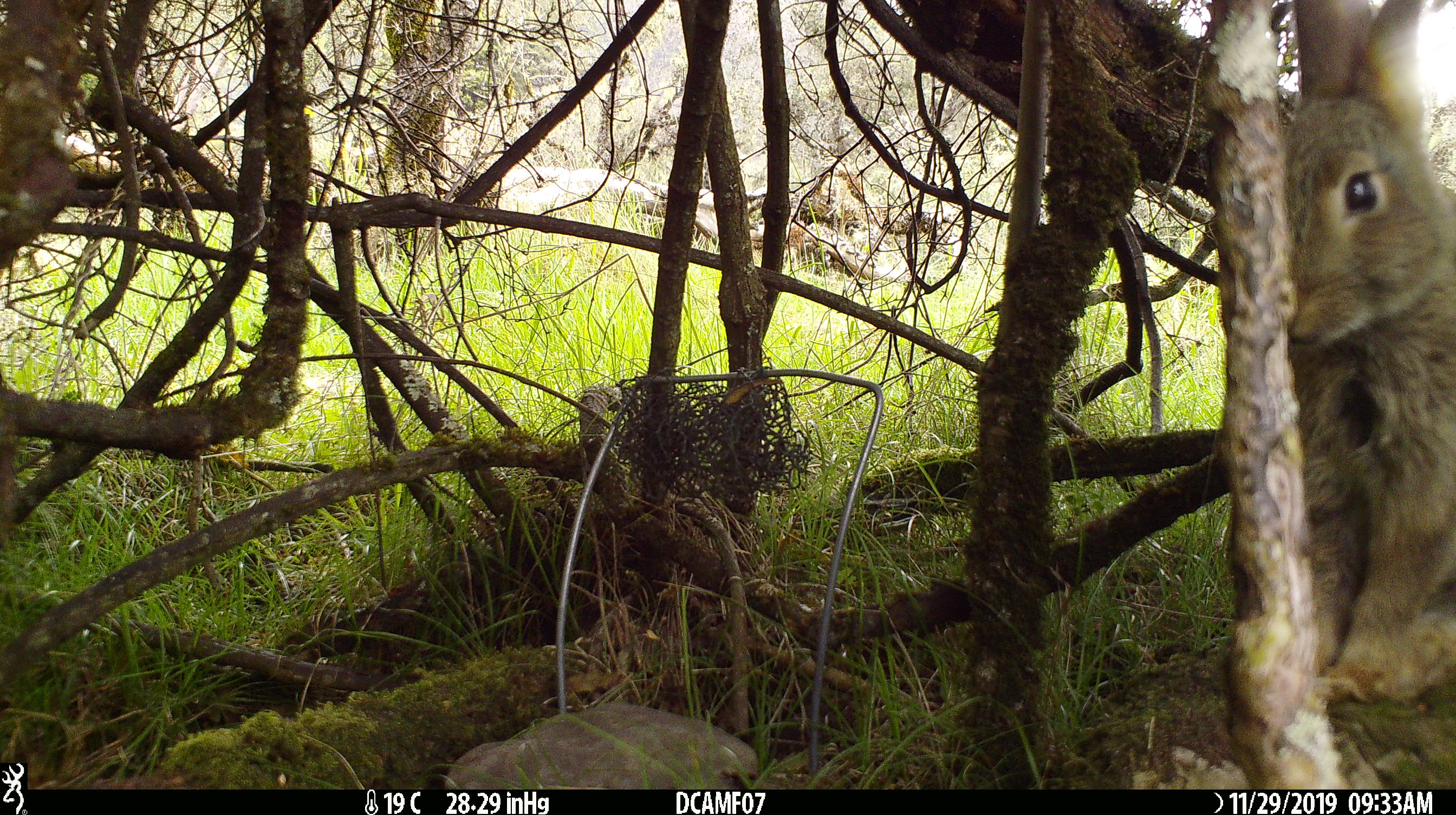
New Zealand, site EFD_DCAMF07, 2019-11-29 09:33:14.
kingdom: Animalia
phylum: Chordata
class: Mammalia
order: Lagomorpha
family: Leporidae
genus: Oryctolagus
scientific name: Oryctolagus cuniculus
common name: european rabbit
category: rabbit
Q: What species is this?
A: Rabbit (european rabbit) (Oryctolagus cuniculus).